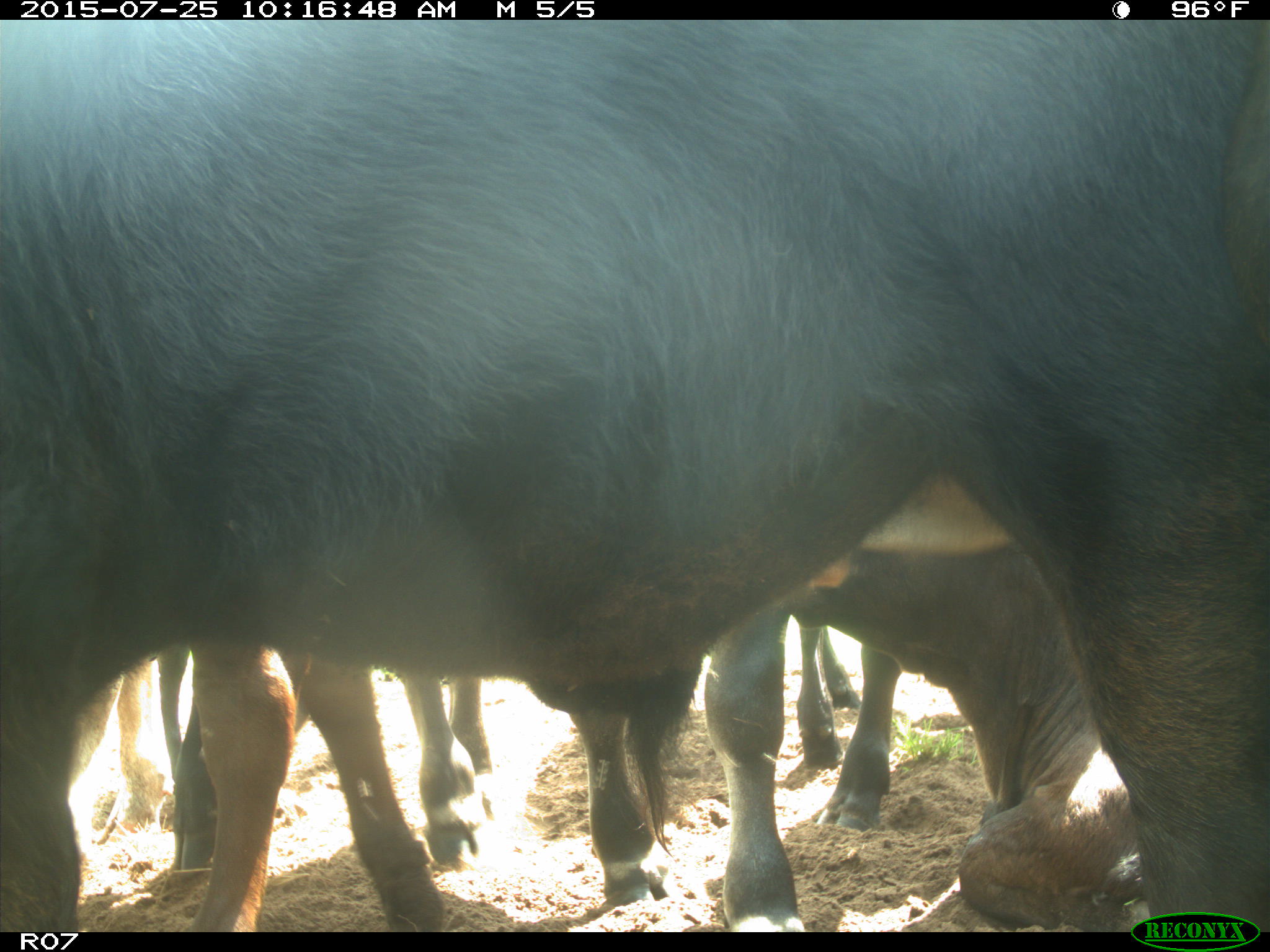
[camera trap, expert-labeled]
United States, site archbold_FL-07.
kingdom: Animalia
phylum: Chordata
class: Mammalia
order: Artiodactyla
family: Bovidae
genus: Bos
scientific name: Bos taurus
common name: domestic cow